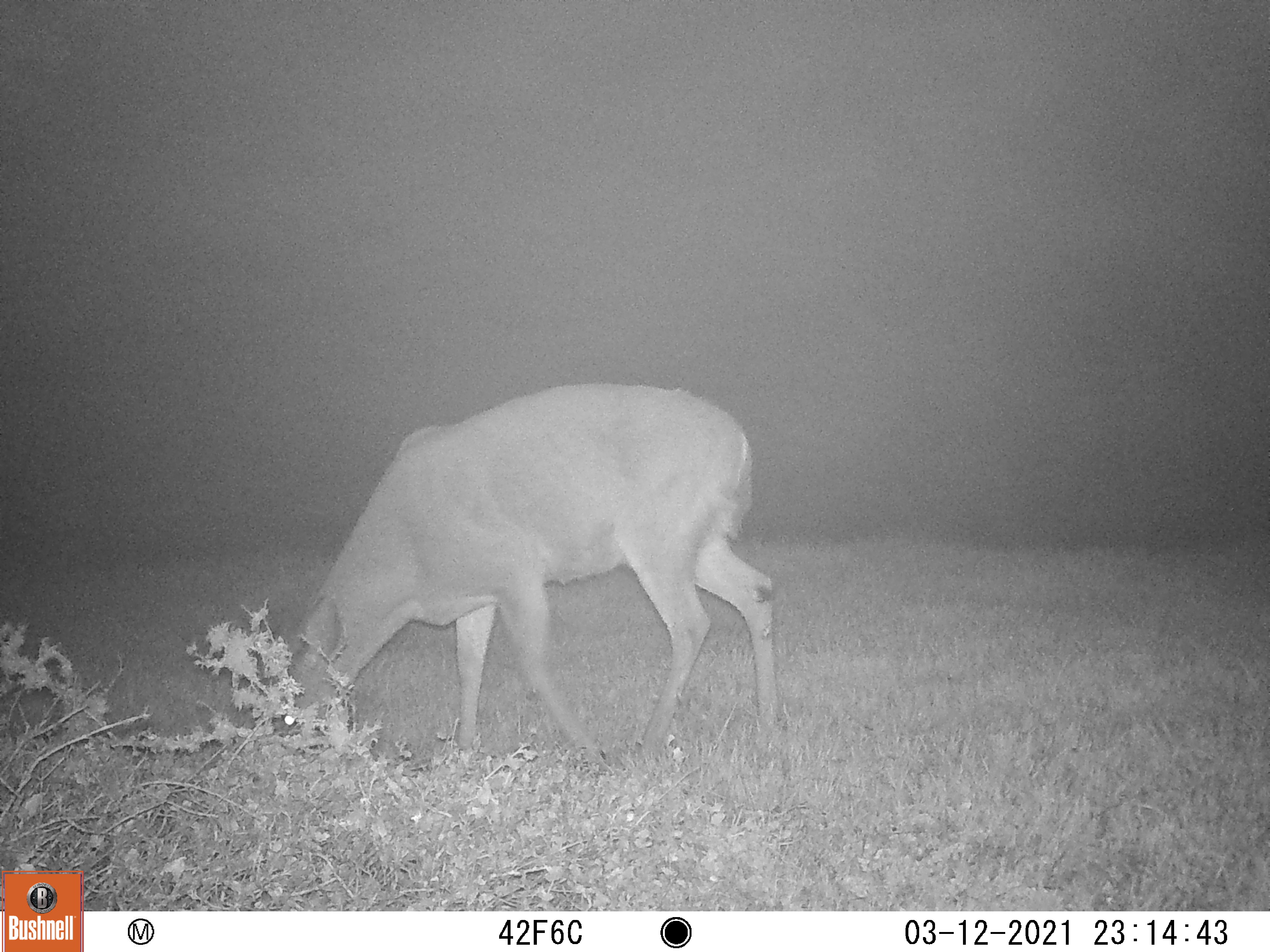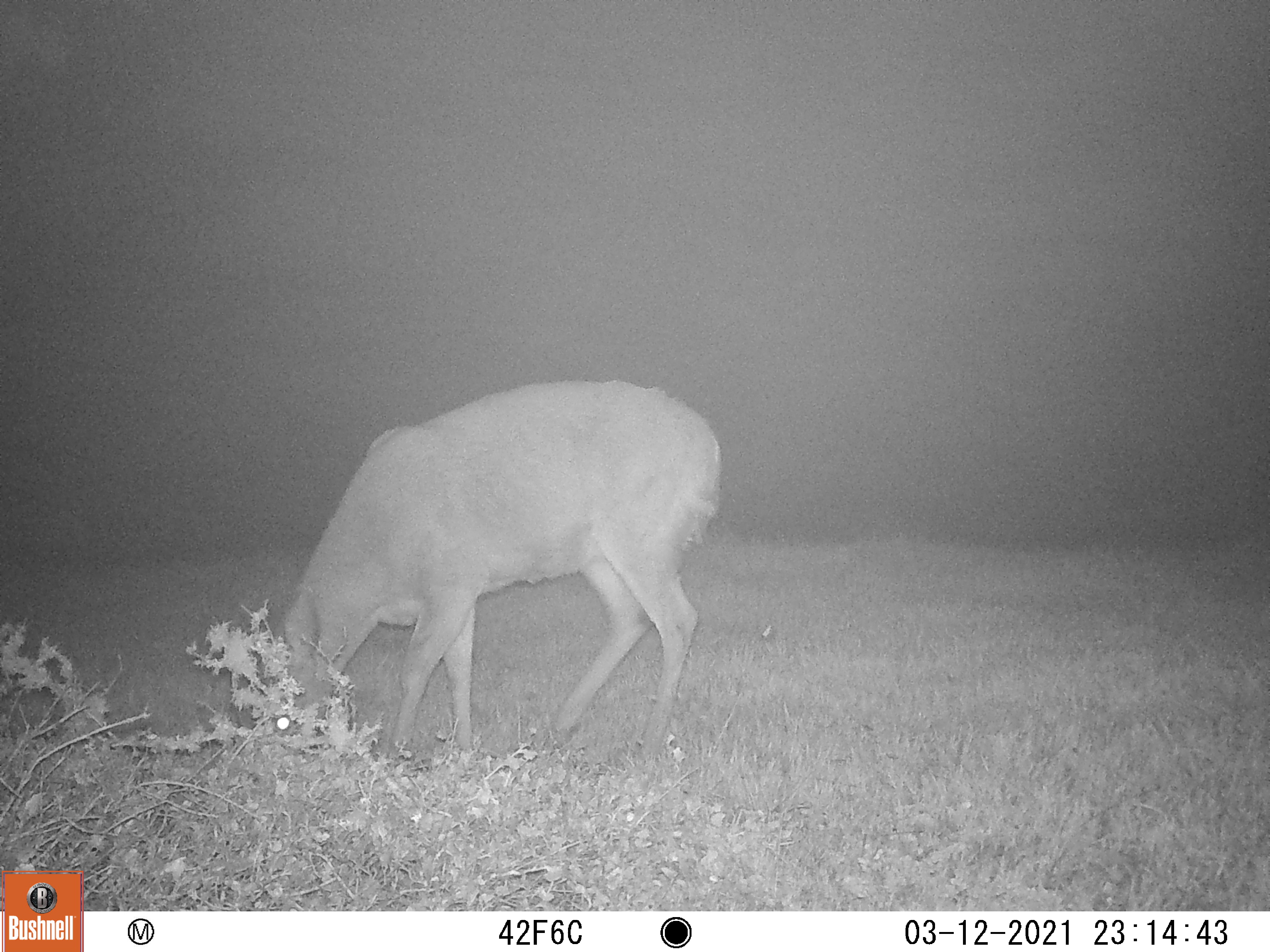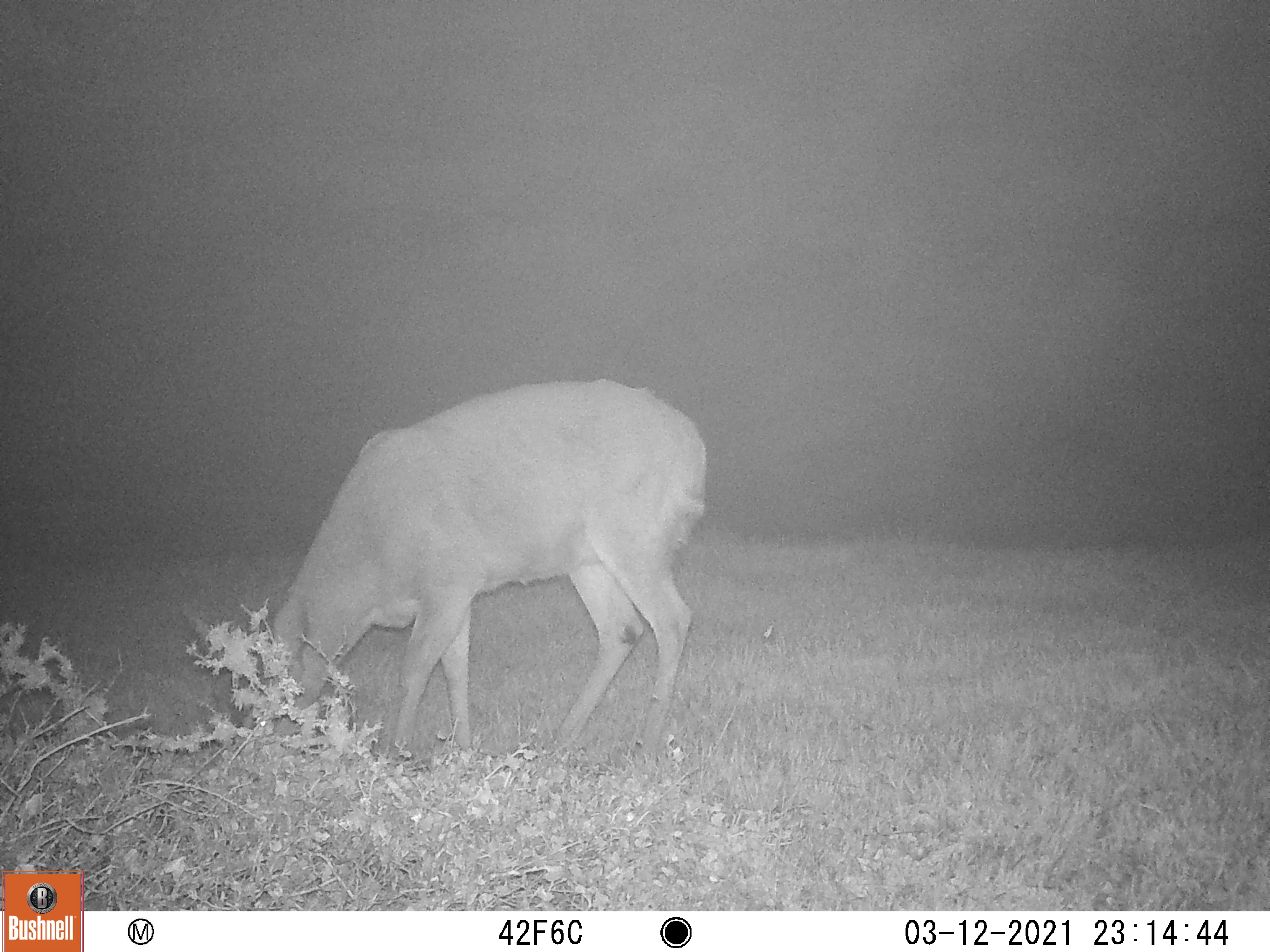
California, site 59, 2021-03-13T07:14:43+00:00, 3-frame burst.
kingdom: Animalia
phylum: Chordata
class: Mammalia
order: Artiodactyla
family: Cervidae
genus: Odocoileus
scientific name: Odocoileus hemionus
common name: mule deer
Mule deer (Odocoileus hemionus).